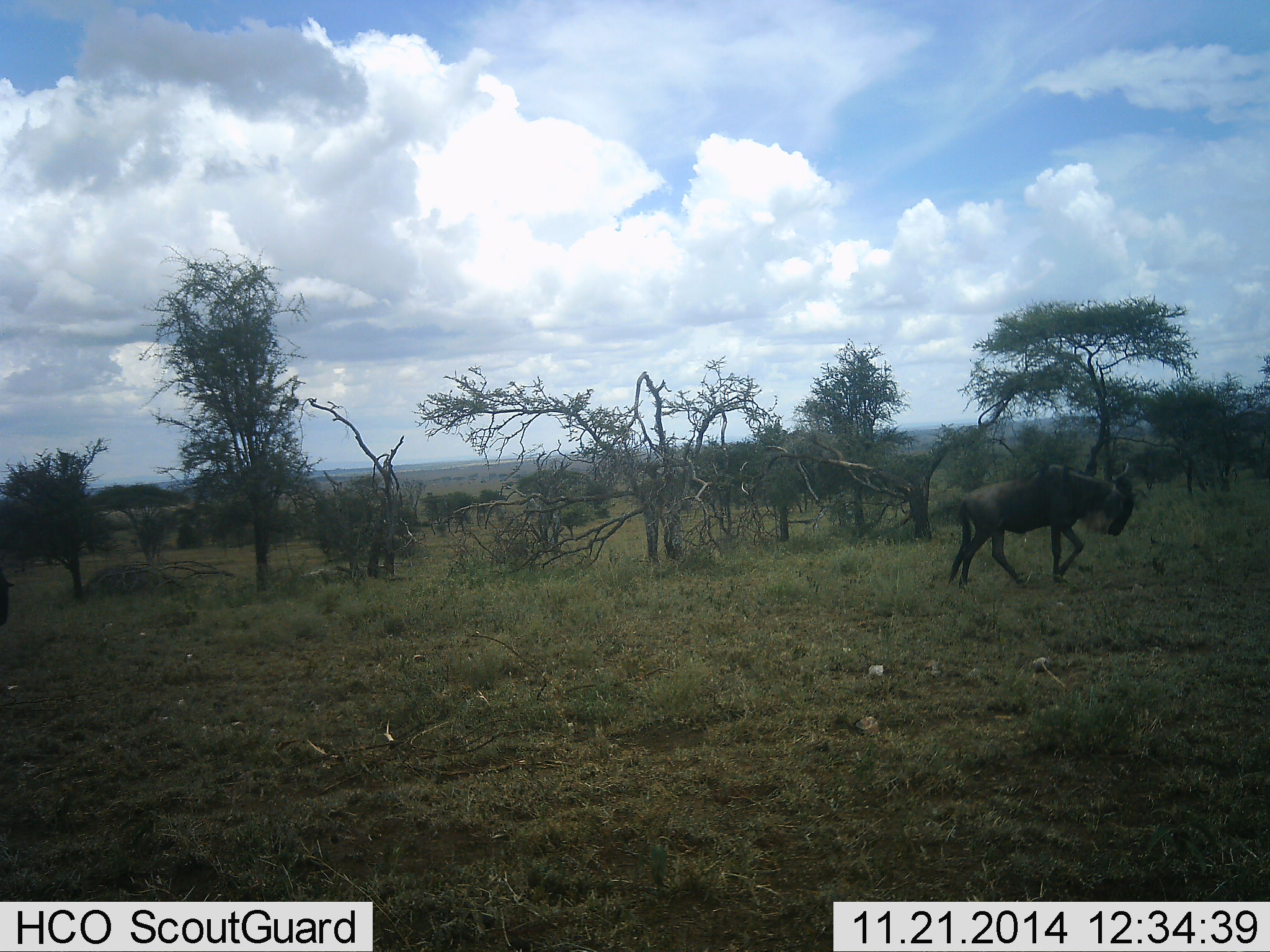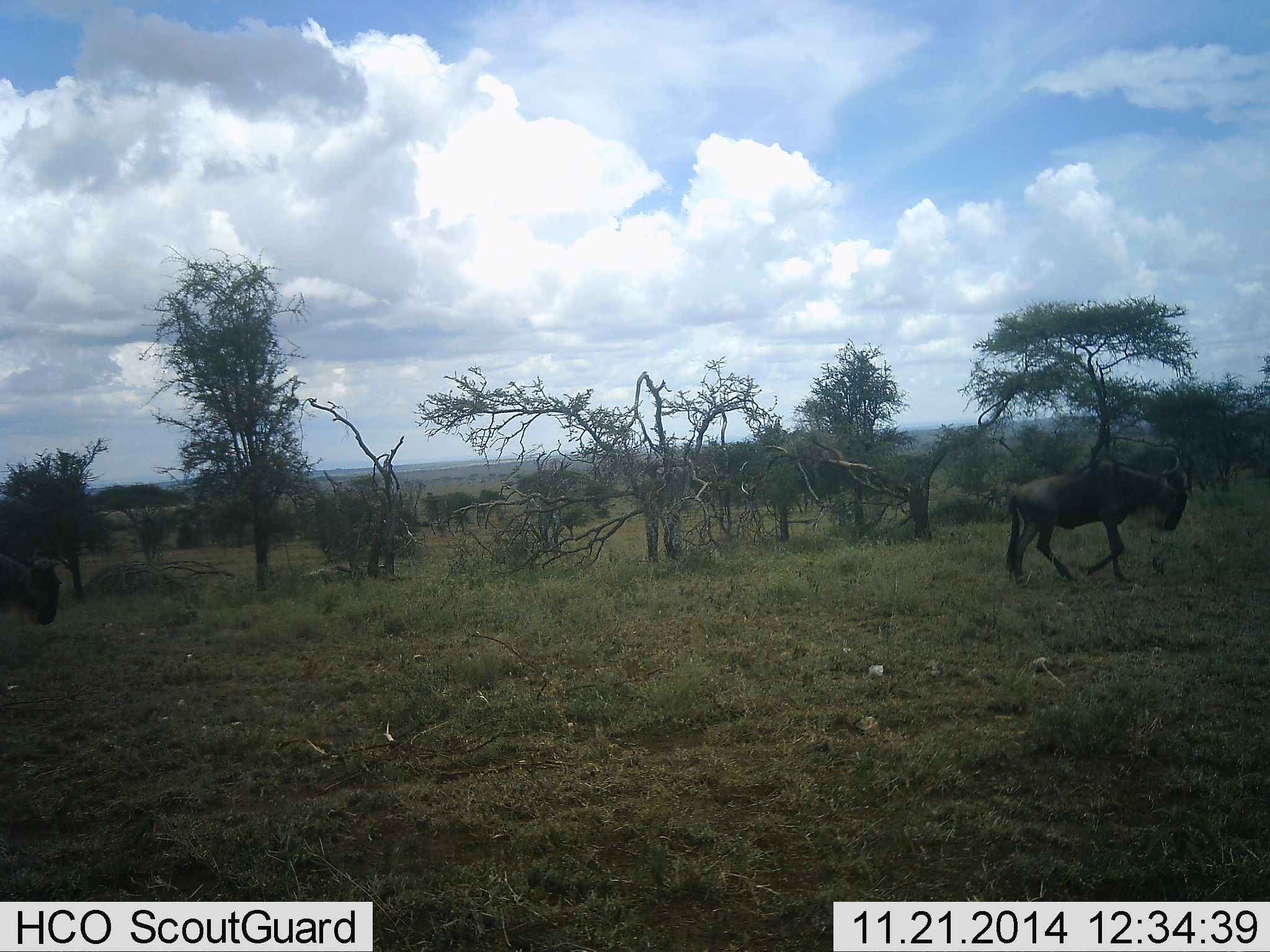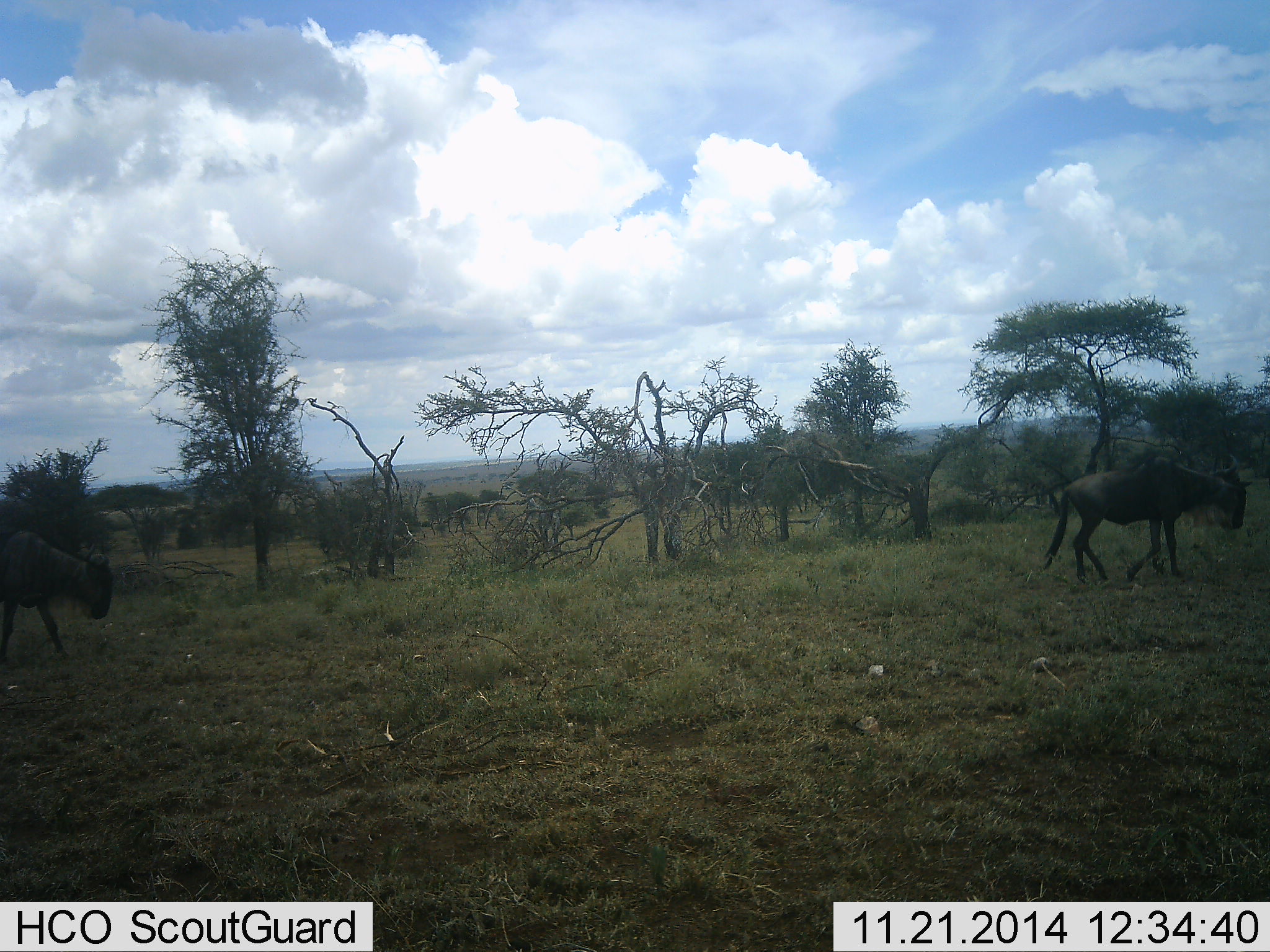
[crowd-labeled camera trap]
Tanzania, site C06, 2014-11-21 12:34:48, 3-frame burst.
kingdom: Animalia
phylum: Chordata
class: Mammalia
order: Artiodactyla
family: Bovidae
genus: Connochaetes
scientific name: Connochaetes taurinus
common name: blue wildebeest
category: wildebeest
Wildebeest (blue wildebeest) (Connochaetes taurinus), count 2. Behavior (volunteer vote fractions): standing 0%, resting 0%, moving 100%, interacting 0%. Young present (vote fraction): 0%. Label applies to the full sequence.